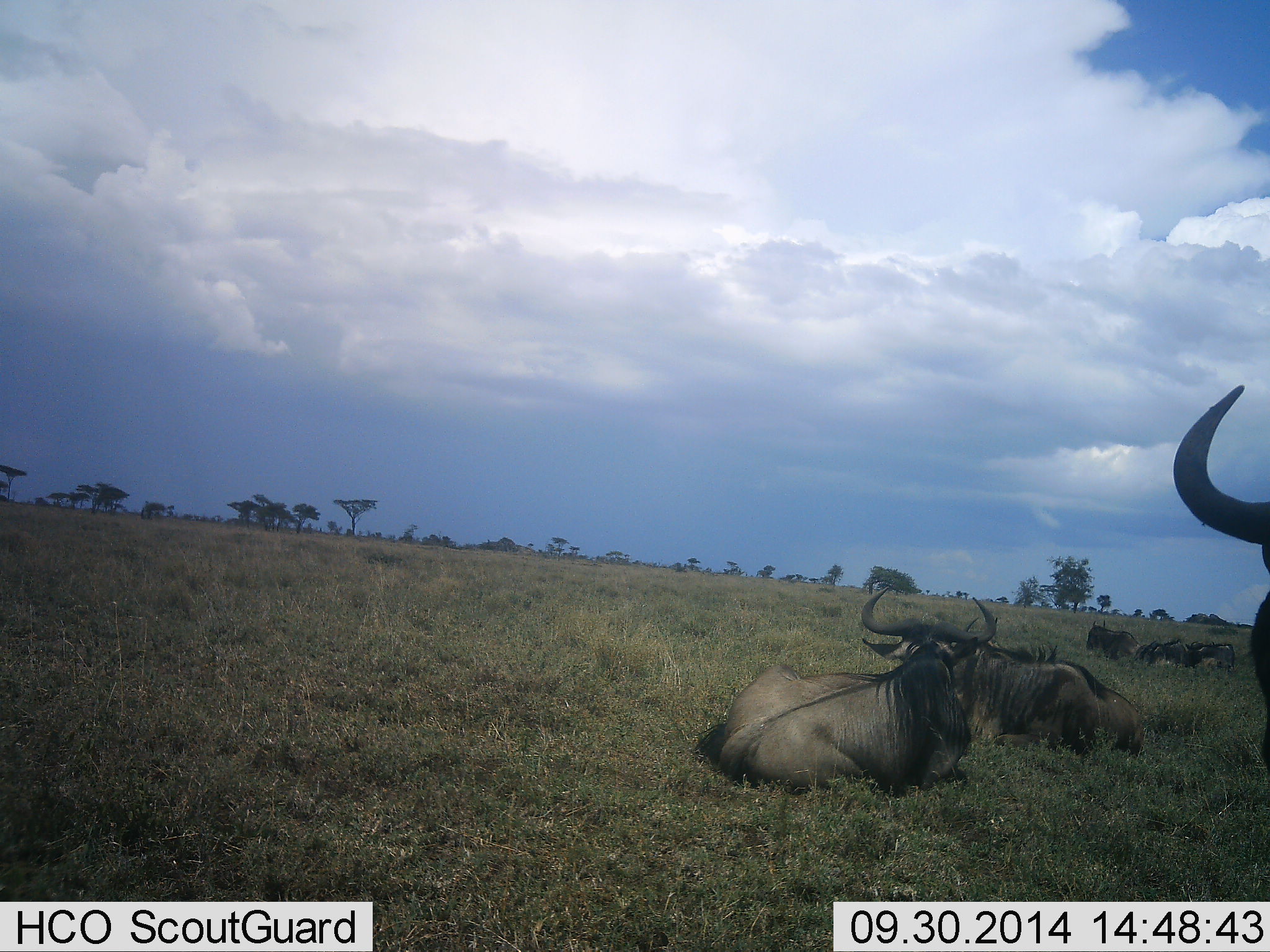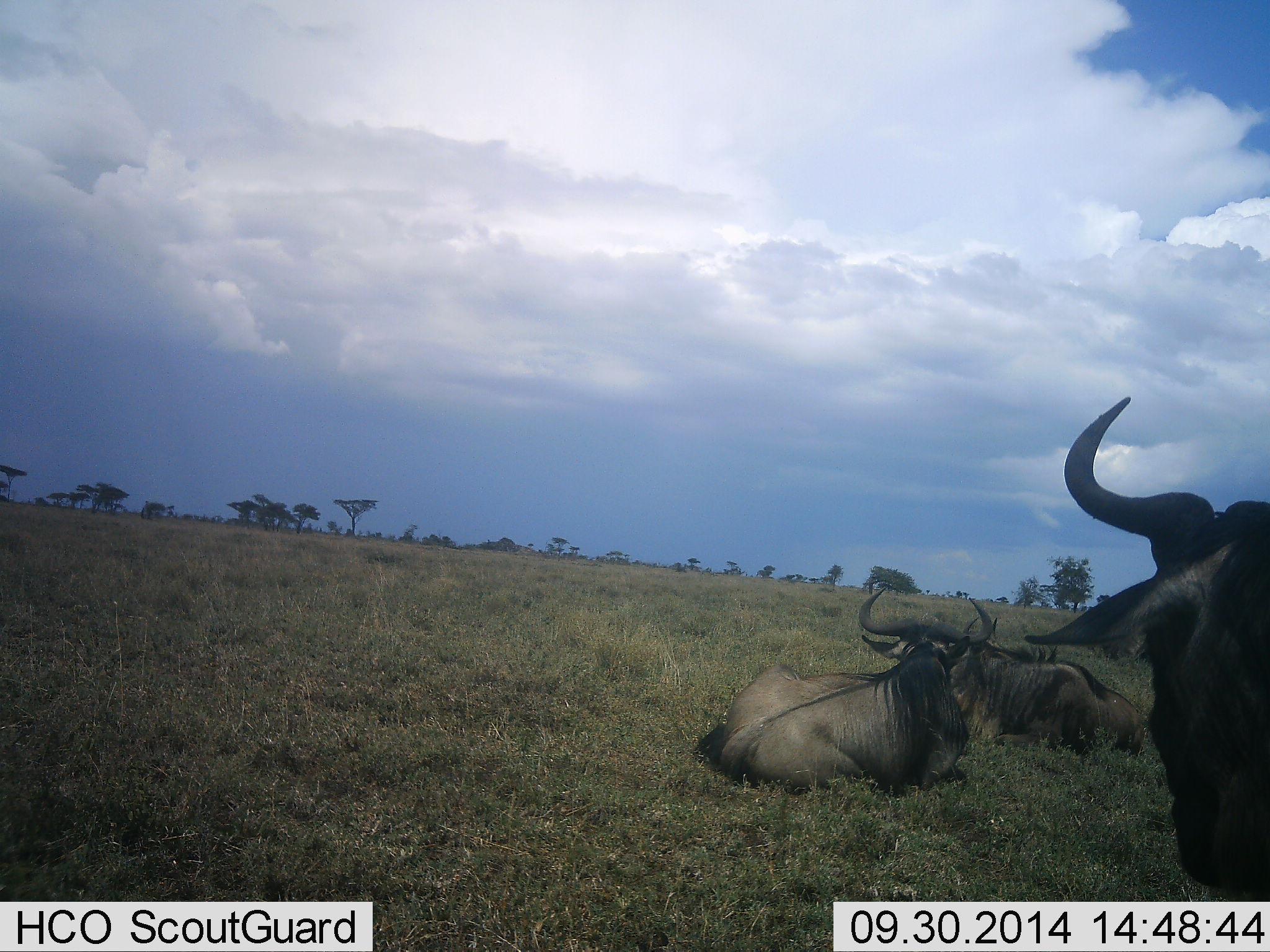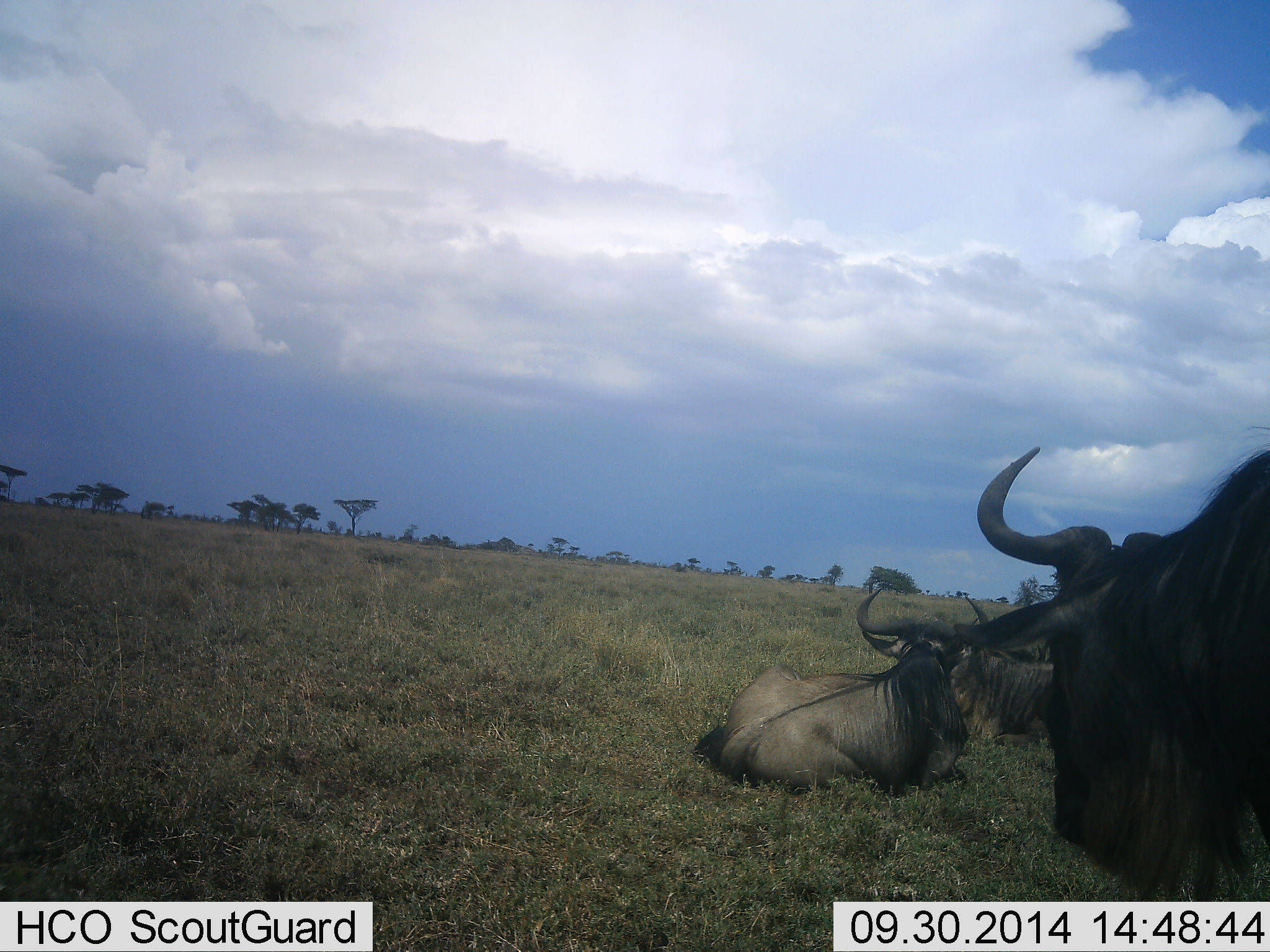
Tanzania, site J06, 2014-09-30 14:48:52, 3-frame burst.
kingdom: Animalia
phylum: Chordata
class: Mammalia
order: Artiodactyla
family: Bovidae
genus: Connochaetes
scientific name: Connochaetes taurinus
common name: blue wildebeest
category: wildebeest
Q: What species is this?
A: Wildebeest (blue wildebeest) (Connochaetes taurinus).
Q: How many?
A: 5.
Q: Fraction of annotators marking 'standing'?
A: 60%.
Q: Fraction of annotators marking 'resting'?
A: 90%.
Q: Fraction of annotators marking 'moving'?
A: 30%.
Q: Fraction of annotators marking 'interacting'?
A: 0%.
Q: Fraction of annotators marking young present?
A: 0%.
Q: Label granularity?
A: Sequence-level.